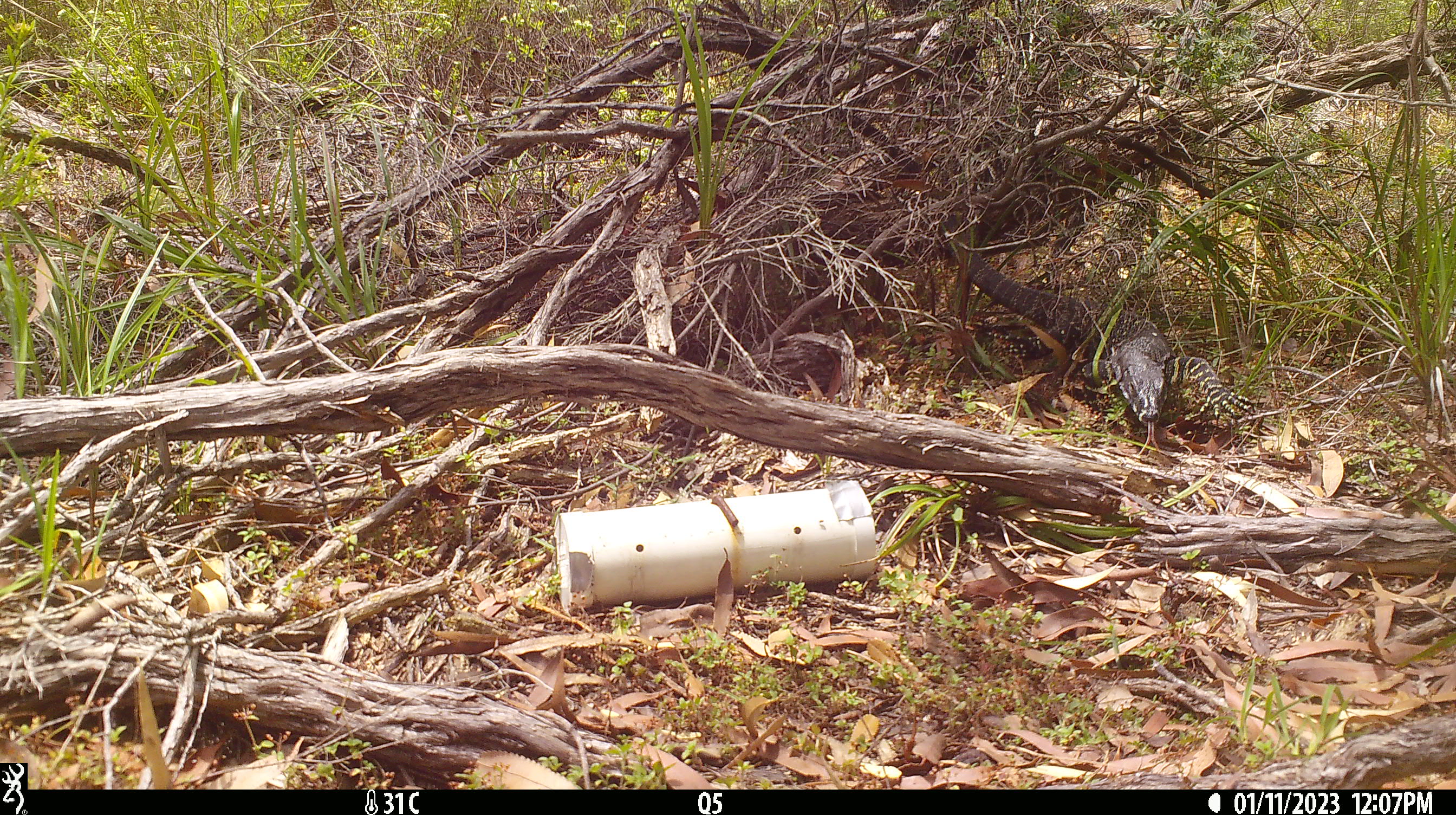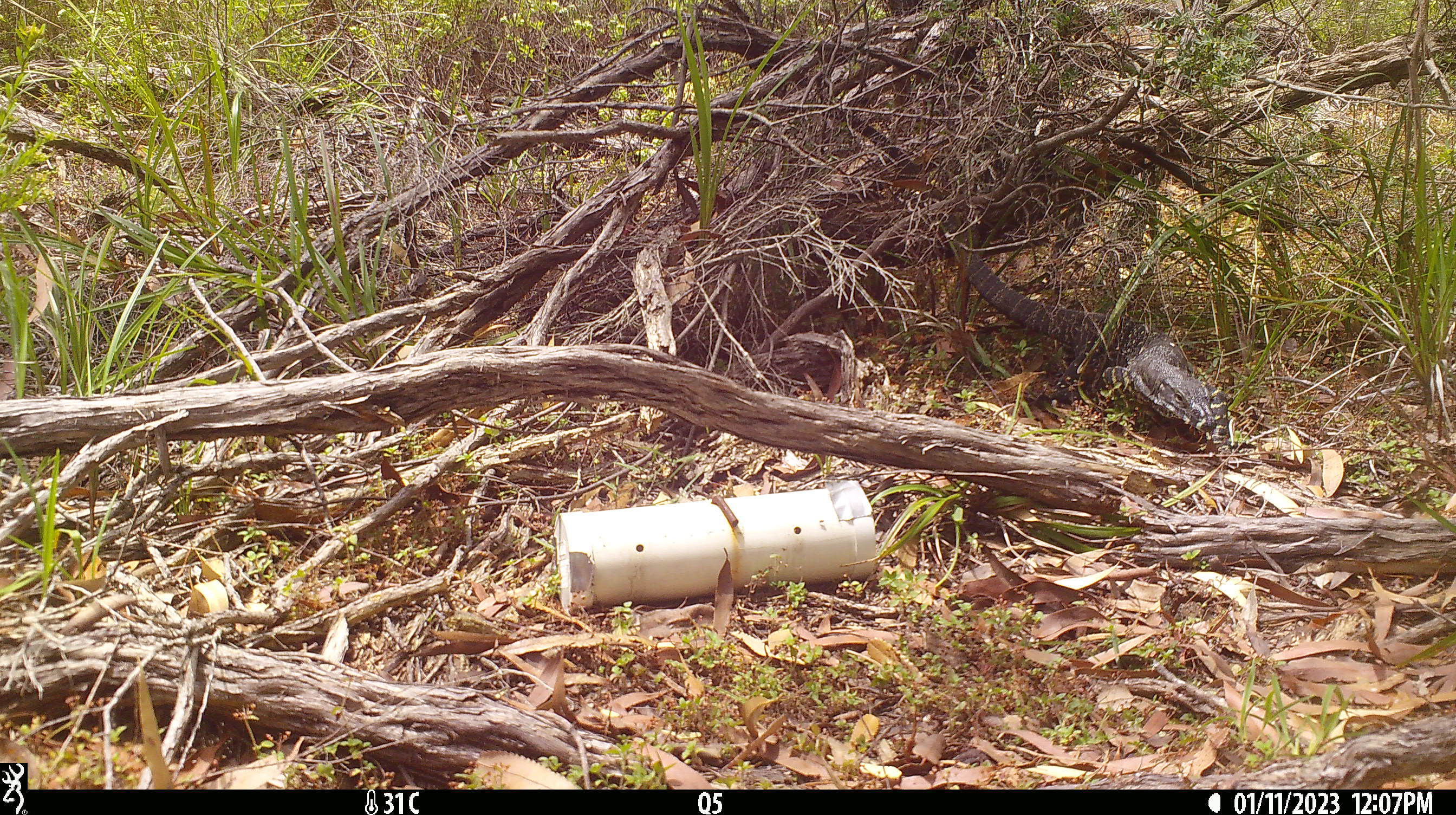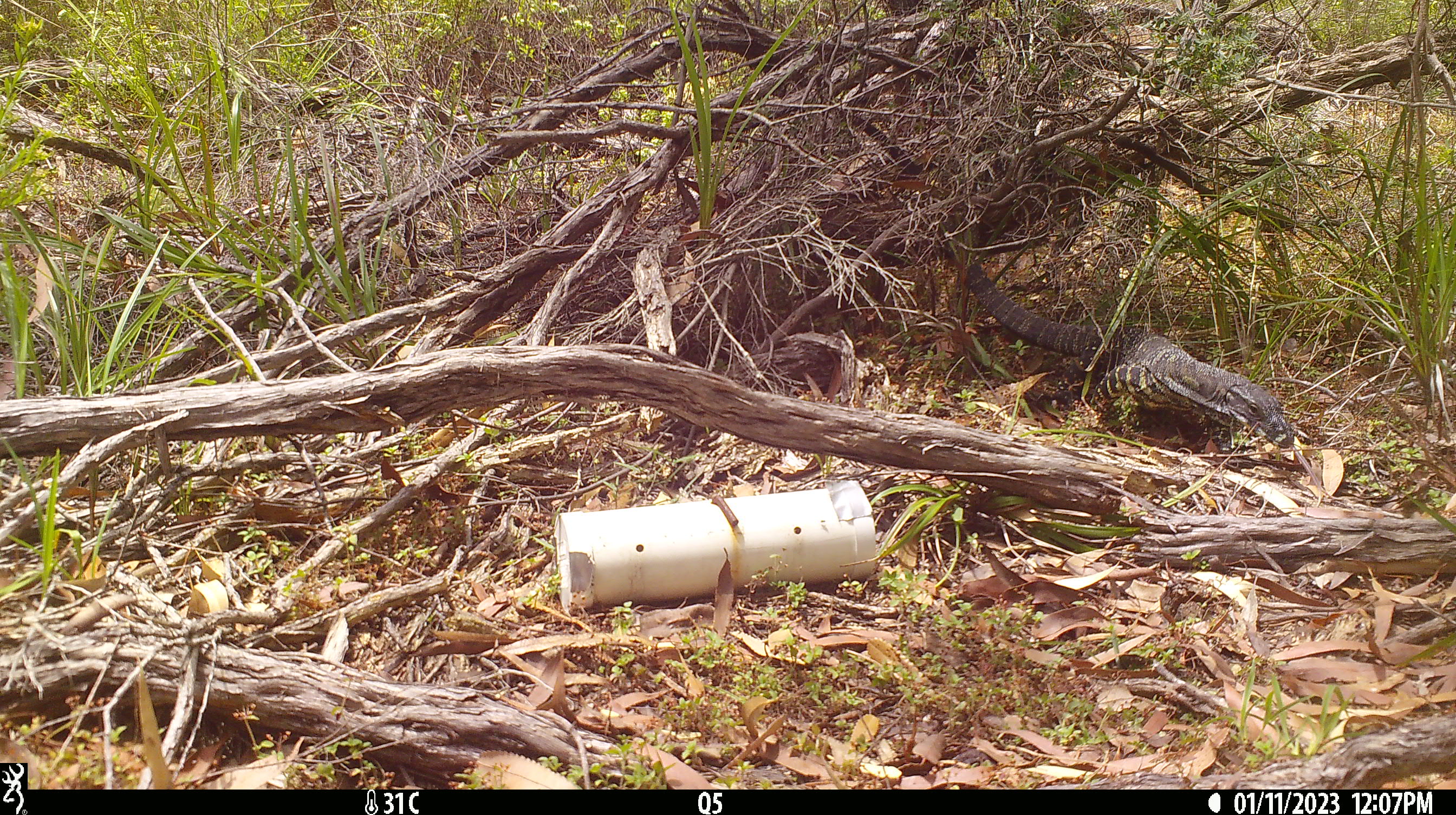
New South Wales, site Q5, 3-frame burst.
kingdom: Animalia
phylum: Chordata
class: Reptilia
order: Squamata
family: Varanidae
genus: Varanus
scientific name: Varanus varius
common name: lace monitor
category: goanna